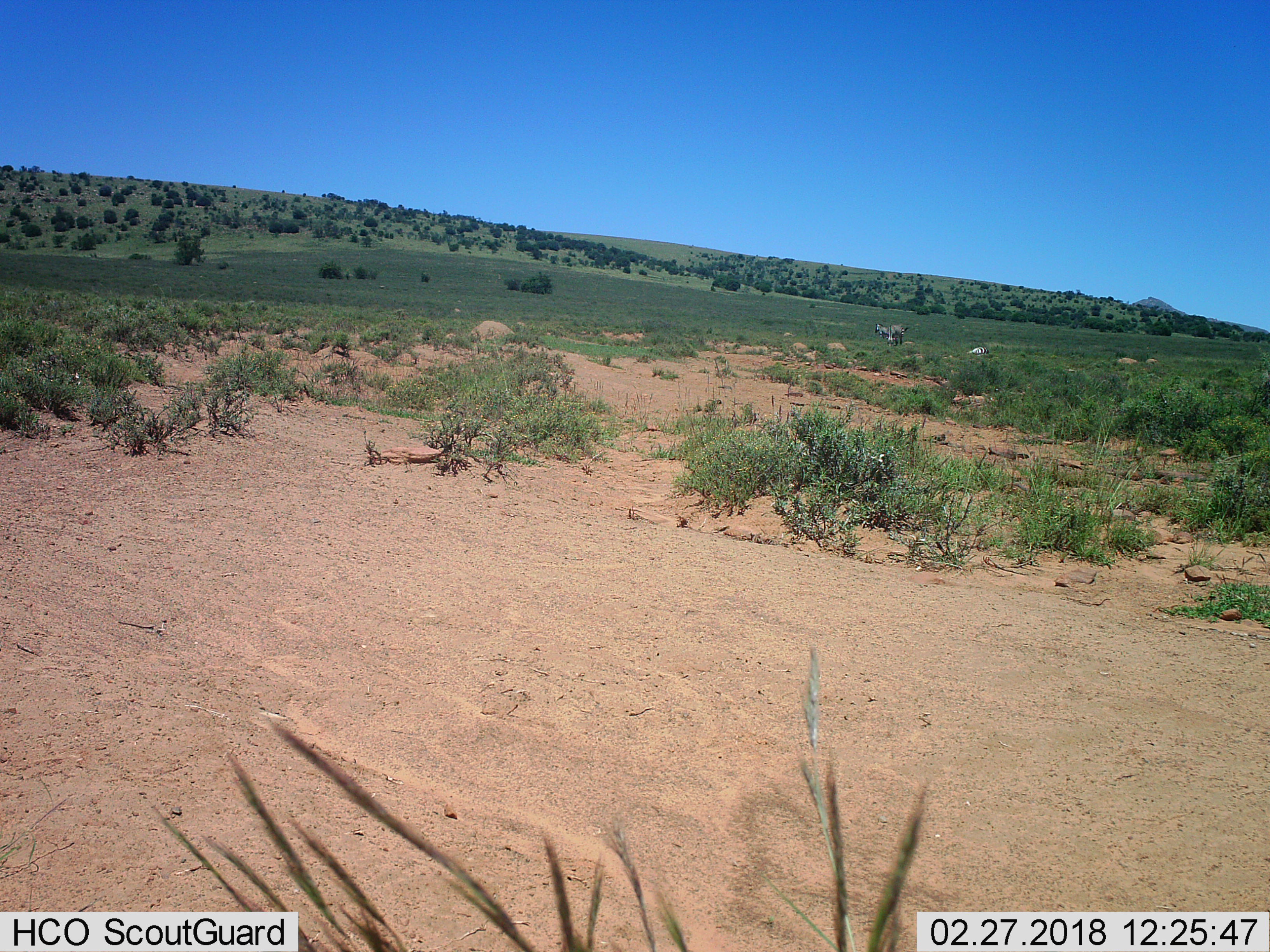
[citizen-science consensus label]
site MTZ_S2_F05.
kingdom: Animalia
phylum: Chordata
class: Mammalia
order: Perissodactyla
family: Equidae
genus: Equus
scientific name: Equus zebra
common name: mountain zebra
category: zebramountain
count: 3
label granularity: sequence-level